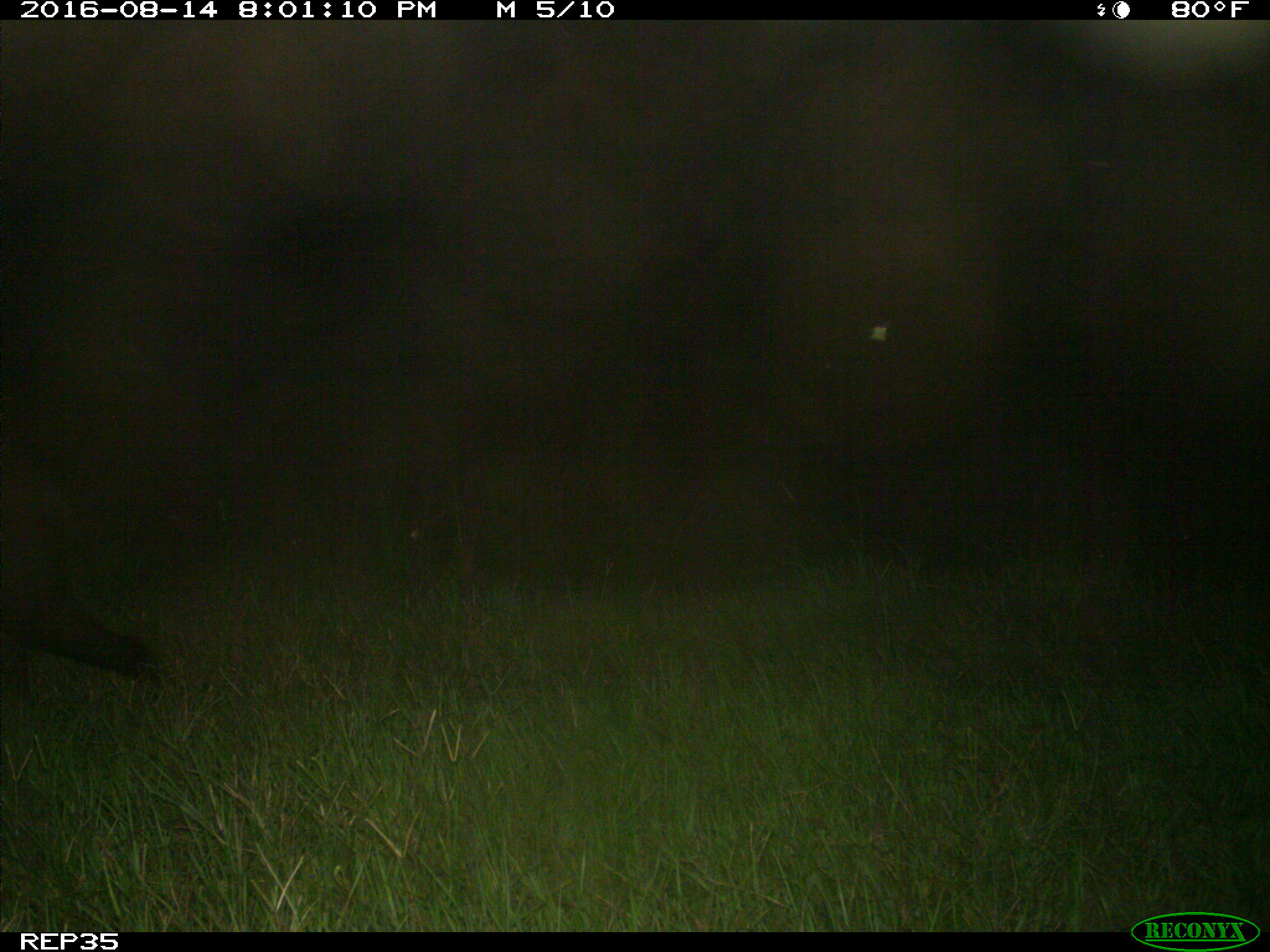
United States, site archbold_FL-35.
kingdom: Animalia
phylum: Chordata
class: Mammalia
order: Carnivora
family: Ursidae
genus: Ursus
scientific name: Ursus americanus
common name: american black bear